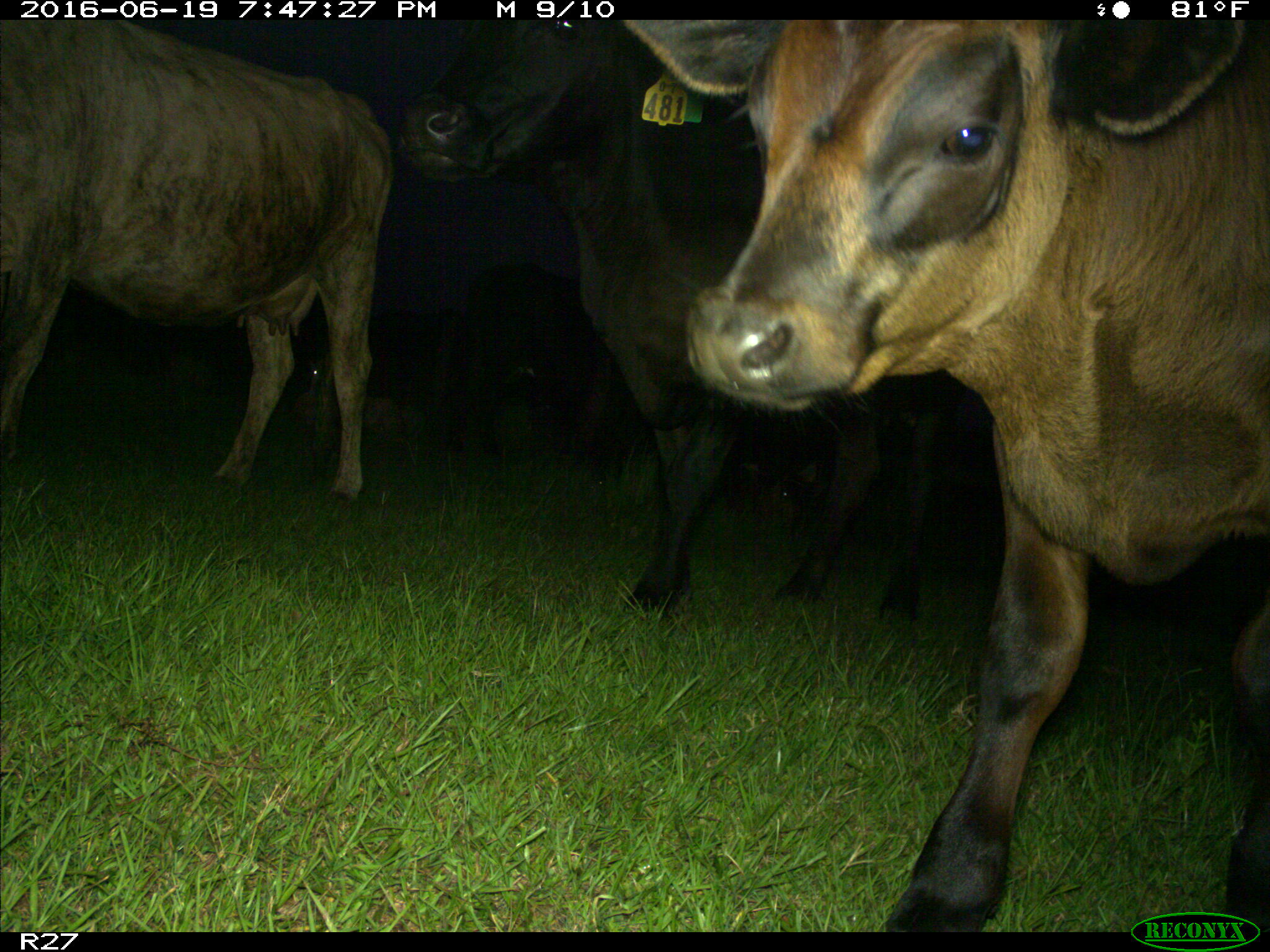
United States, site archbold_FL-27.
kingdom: Animalia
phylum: Chordata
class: Mammalia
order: Artiodactyla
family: Bovidae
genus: Bos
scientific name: Bos taurus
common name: domestic cow